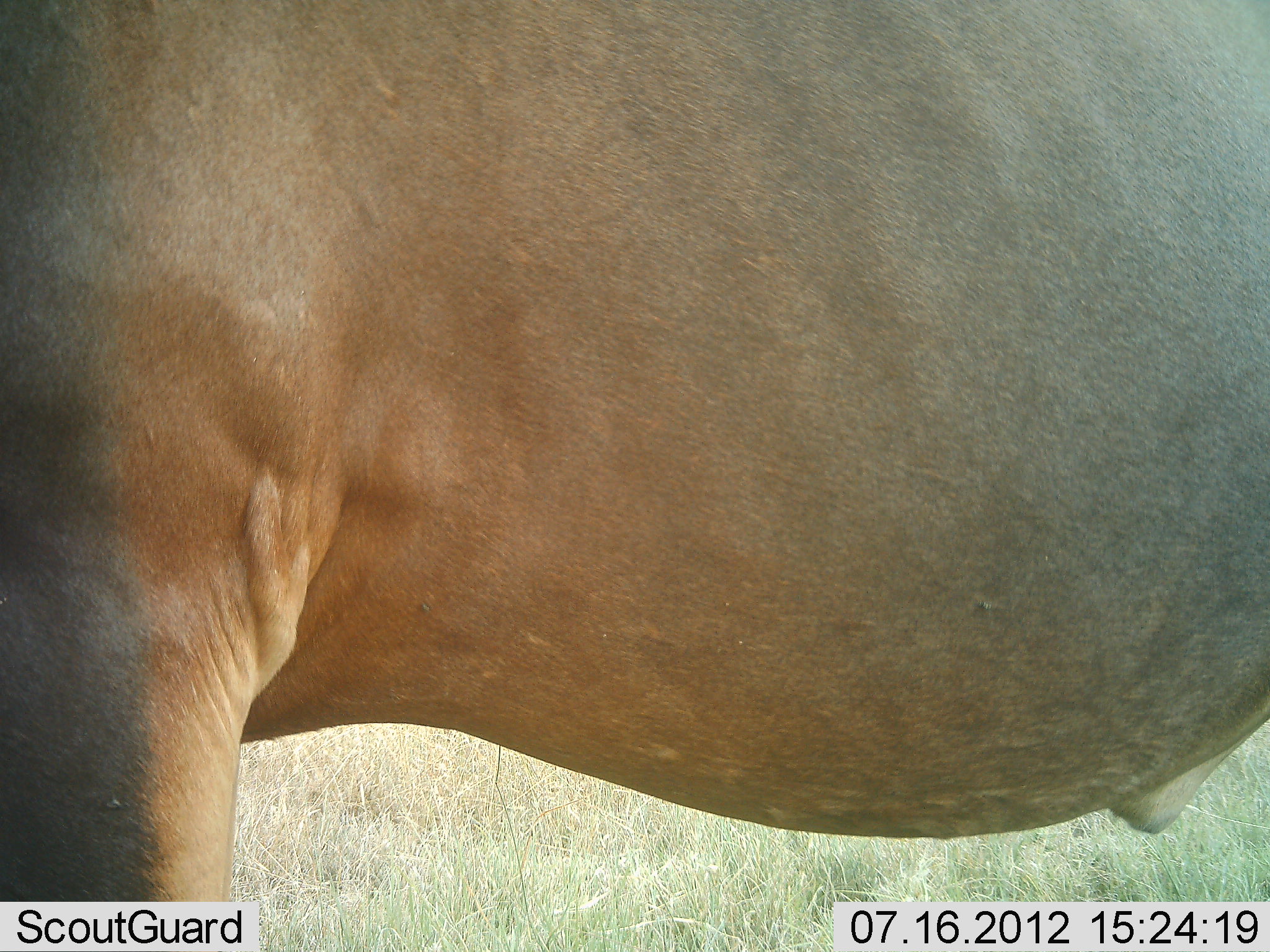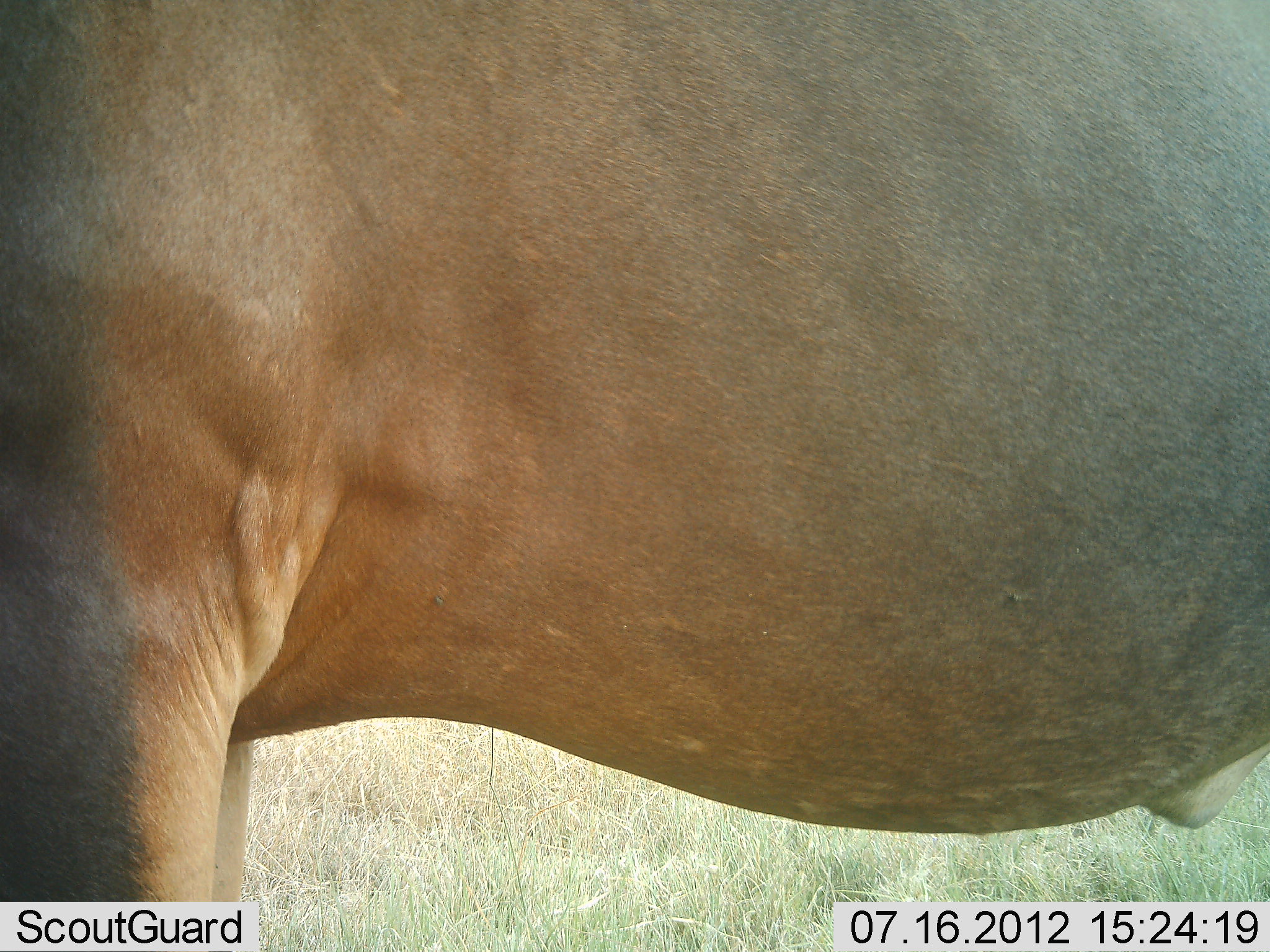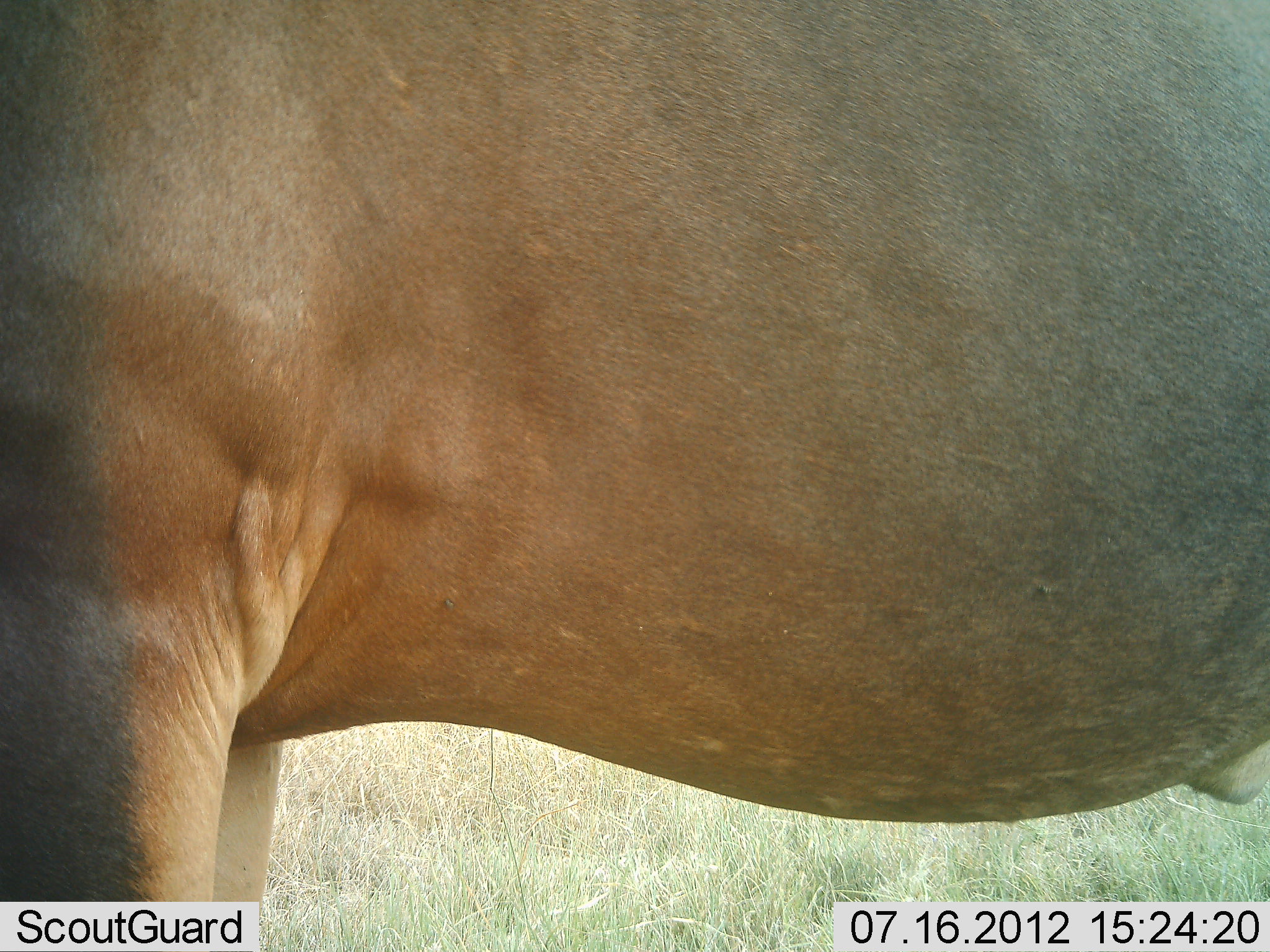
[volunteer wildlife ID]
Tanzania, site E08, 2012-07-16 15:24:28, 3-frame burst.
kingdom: Animalia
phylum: Chordata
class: Mammalia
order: Artiodactyla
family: Bovidae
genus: Damaliscus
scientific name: Damaliscus lunatus jimela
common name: topi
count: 1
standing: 100%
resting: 0%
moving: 0%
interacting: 0%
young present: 0%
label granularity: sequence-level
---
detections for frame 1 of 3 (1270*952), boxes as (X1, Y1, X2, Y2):
animal: (0, 0, 1269, 951)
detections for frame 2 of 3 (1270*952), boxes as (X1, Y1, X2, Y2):
animal: (0, 0, 1269, 951)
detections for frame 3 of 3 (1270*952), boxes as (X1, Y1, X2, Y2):
animal: (0, 0, 1269, 951)